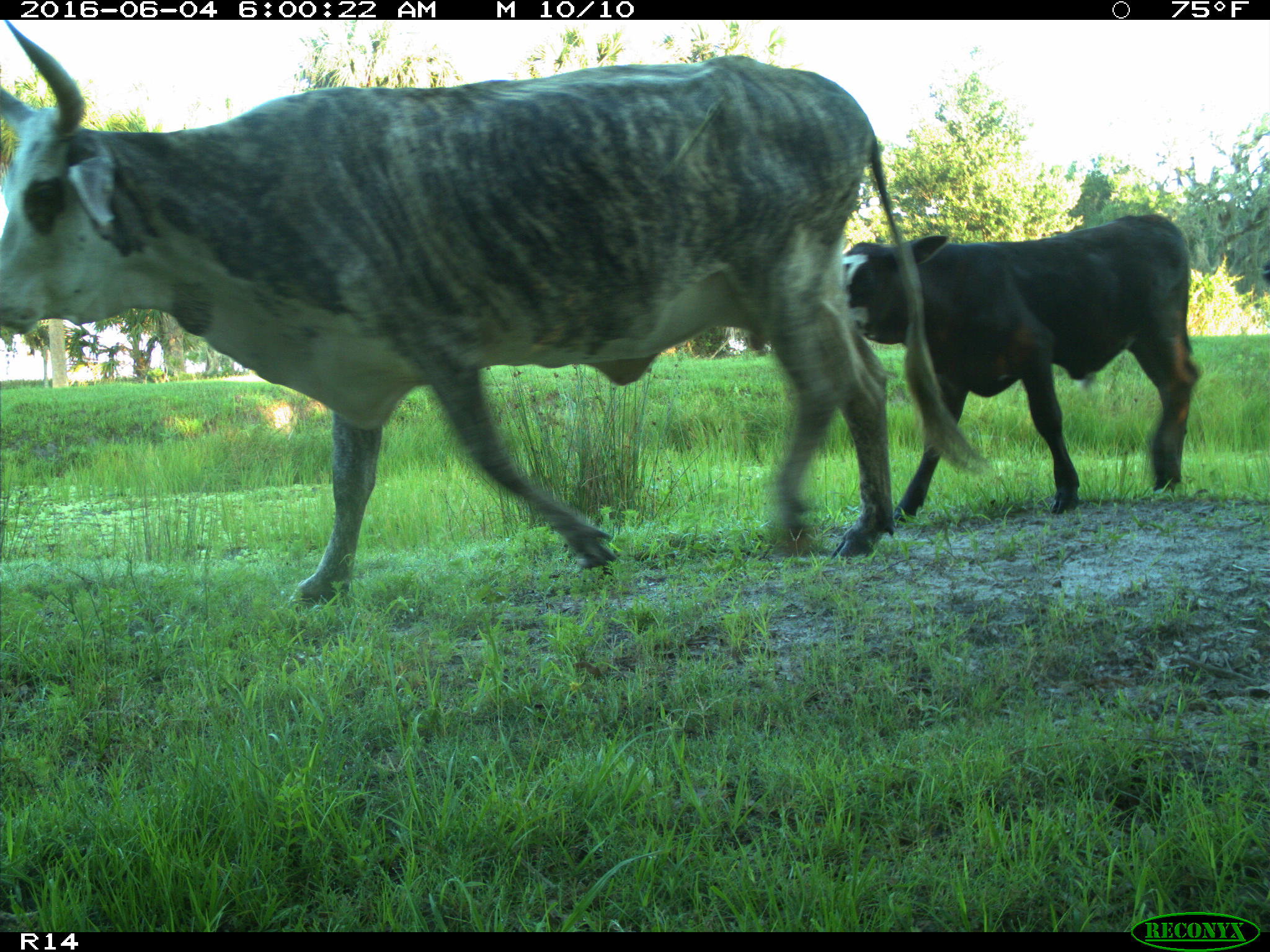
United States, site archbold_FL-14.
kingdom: Animalia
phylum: Chordata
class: Mammalia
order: Artiodactyla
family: Bovidae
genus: Bos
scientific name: Bos taurus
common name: domestic cow